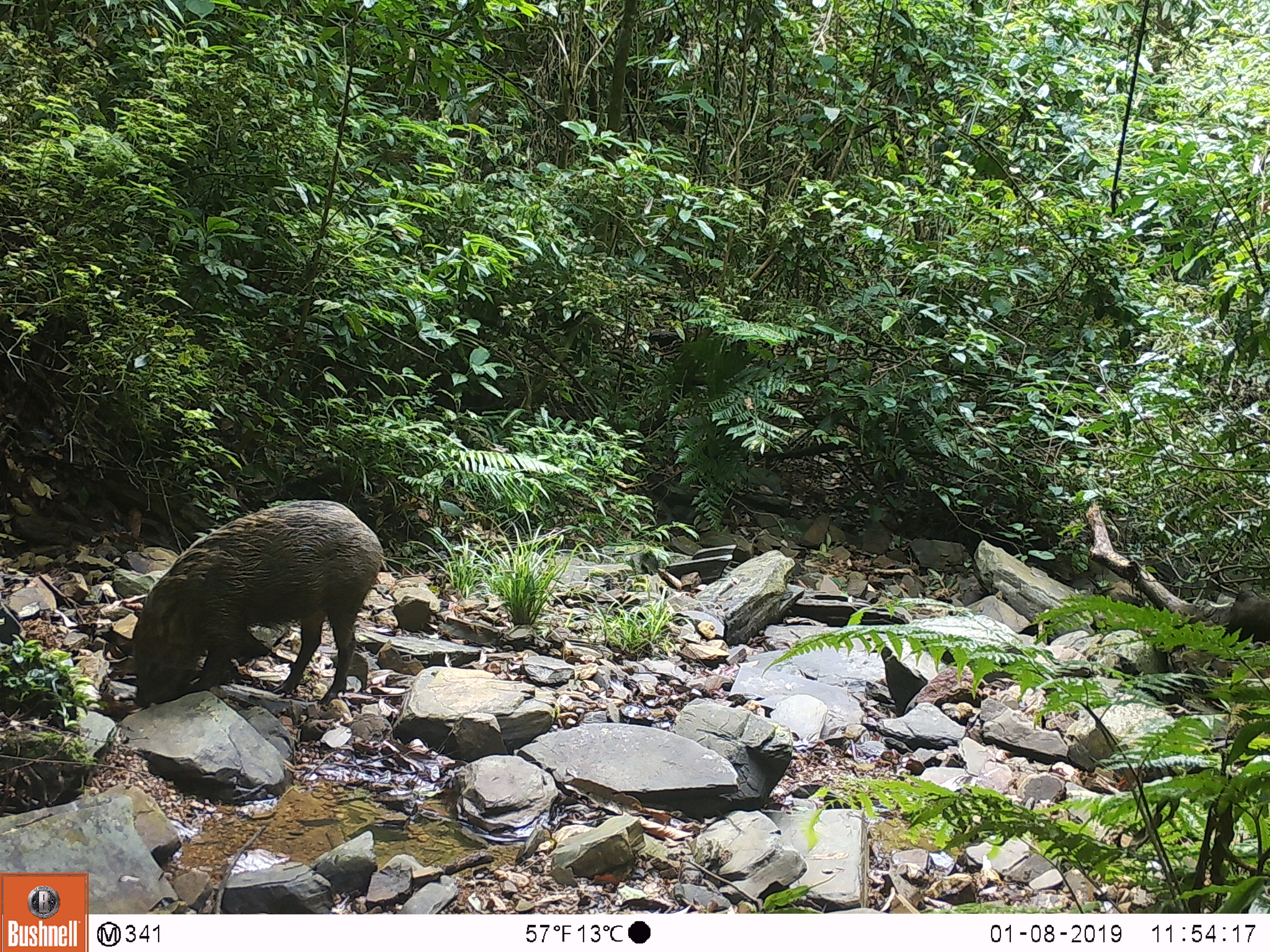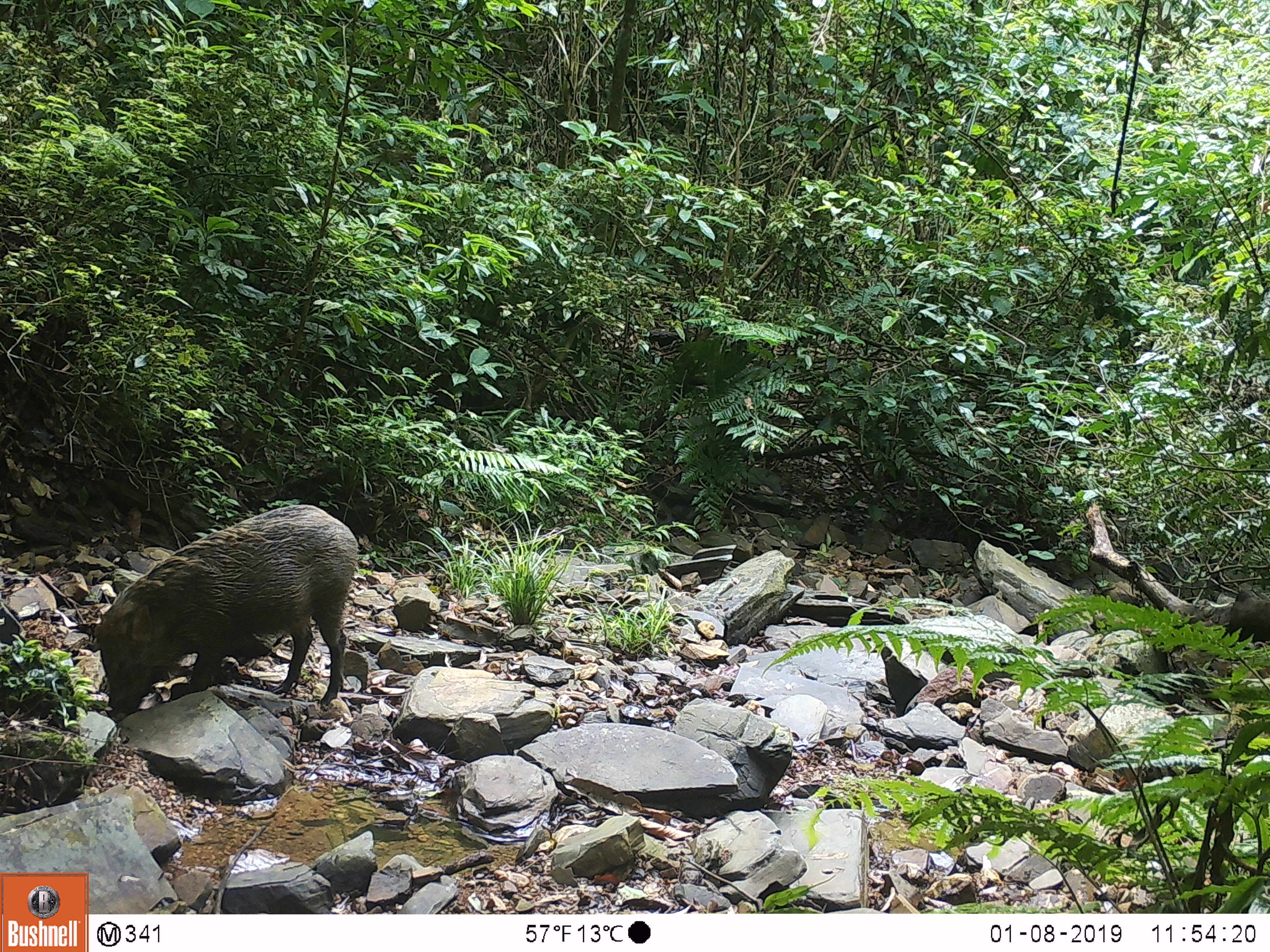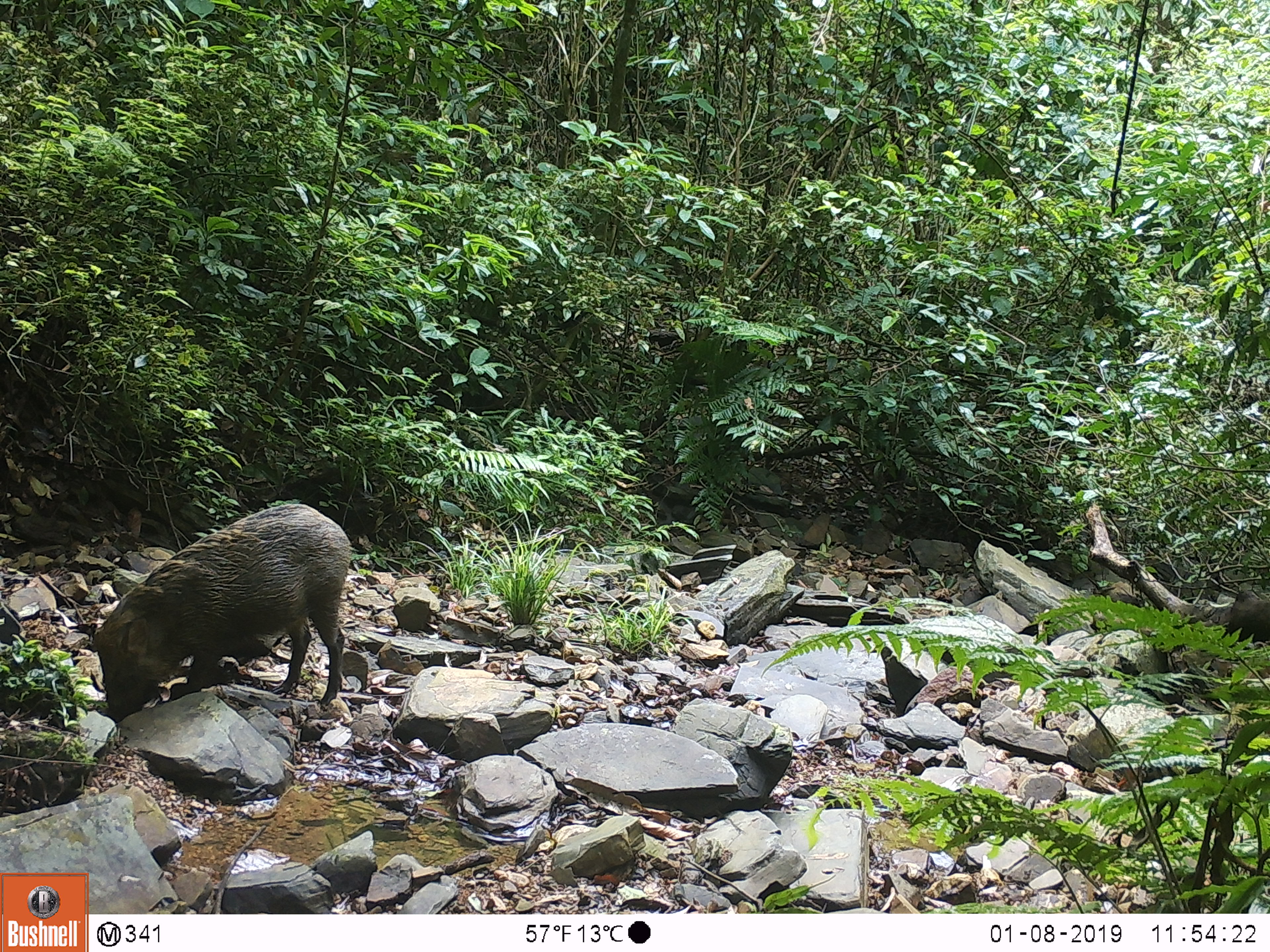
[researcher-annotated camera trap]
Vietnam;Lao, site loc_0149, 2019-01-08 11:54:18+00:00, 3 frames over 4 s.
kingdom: Animalia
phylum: Chordata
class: Mammalia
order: Artiodactyla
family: Suidae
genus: Sus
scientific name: Sus scrofa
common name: eurasian wild pig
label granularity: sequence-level